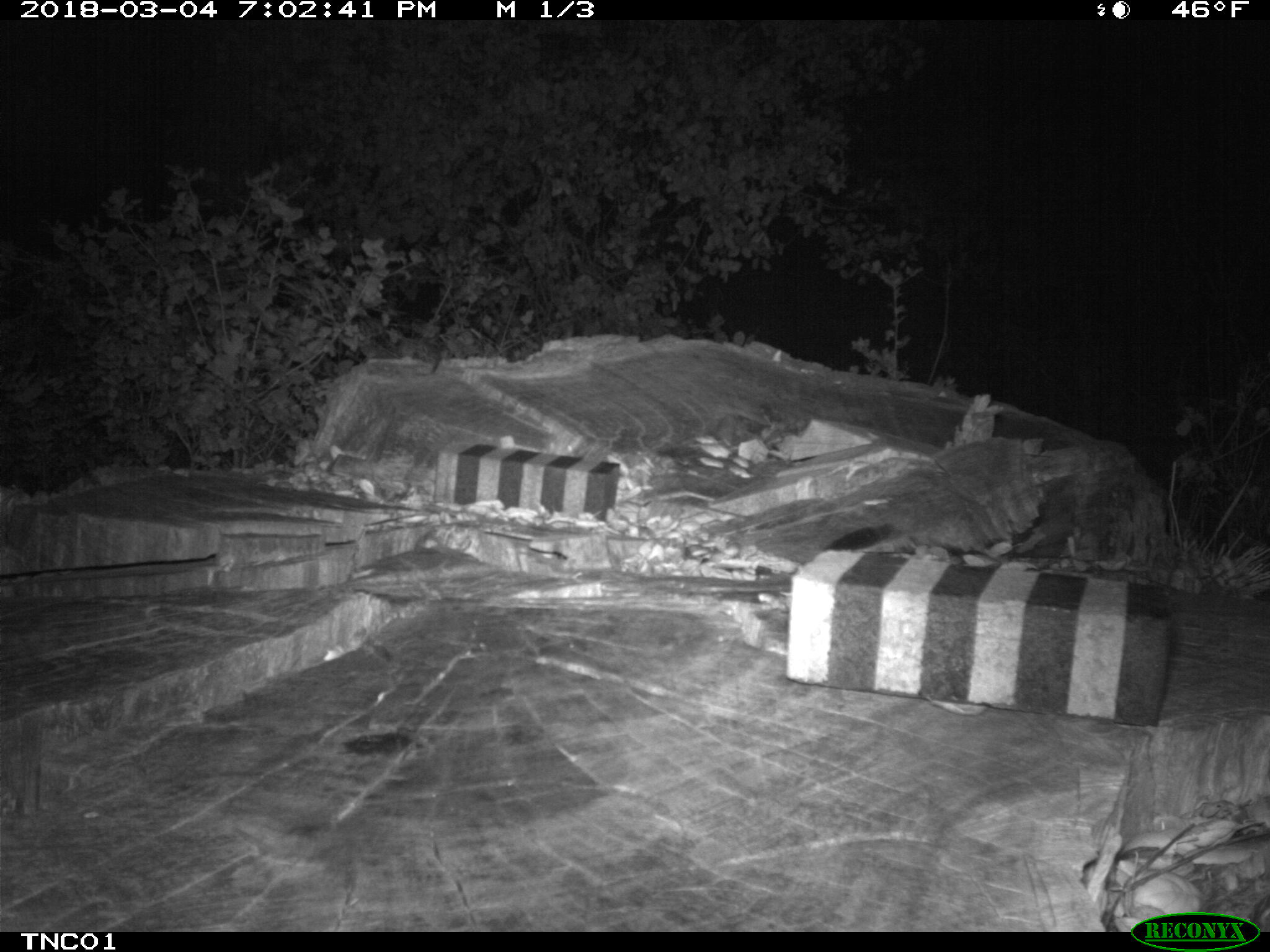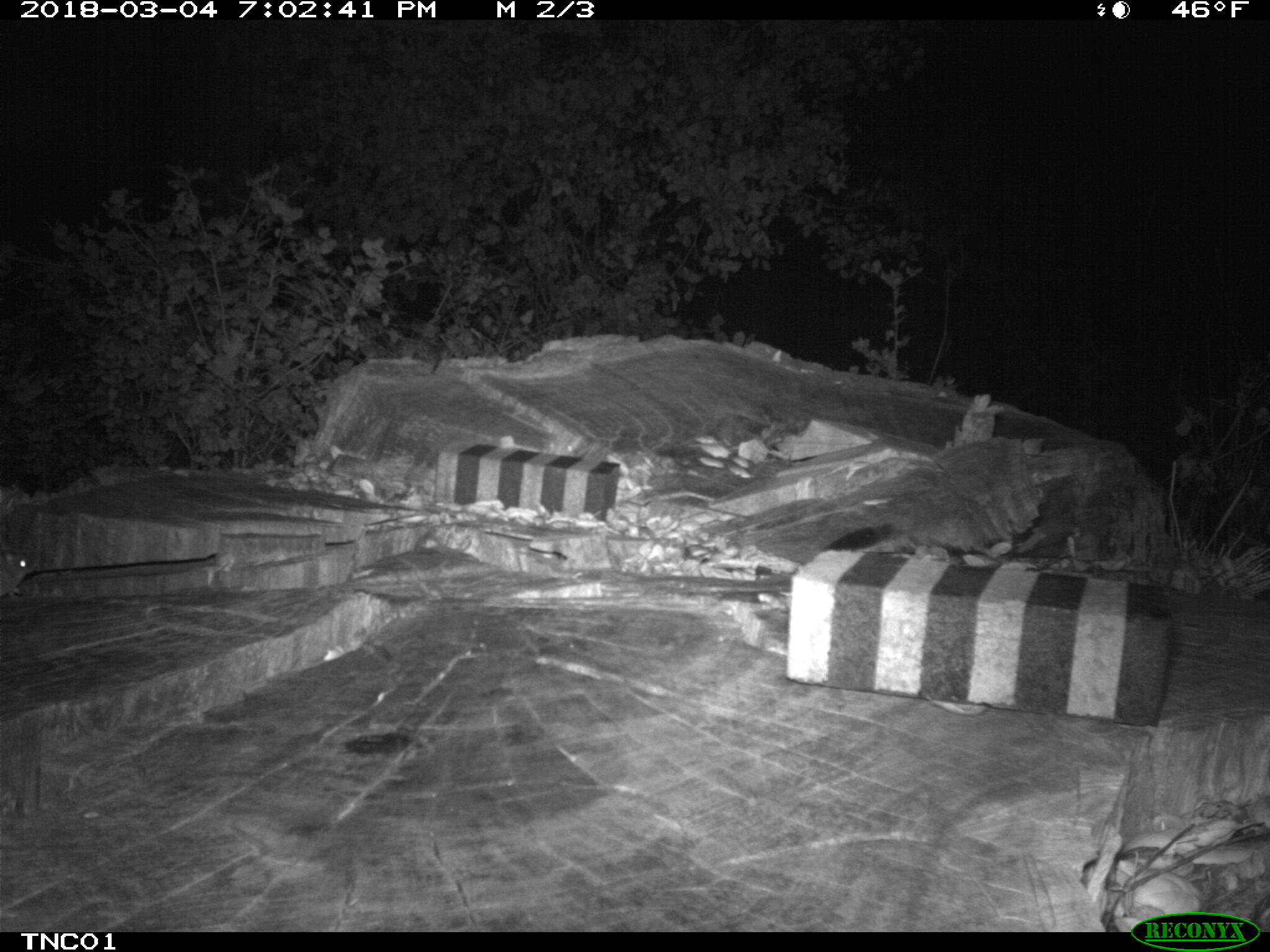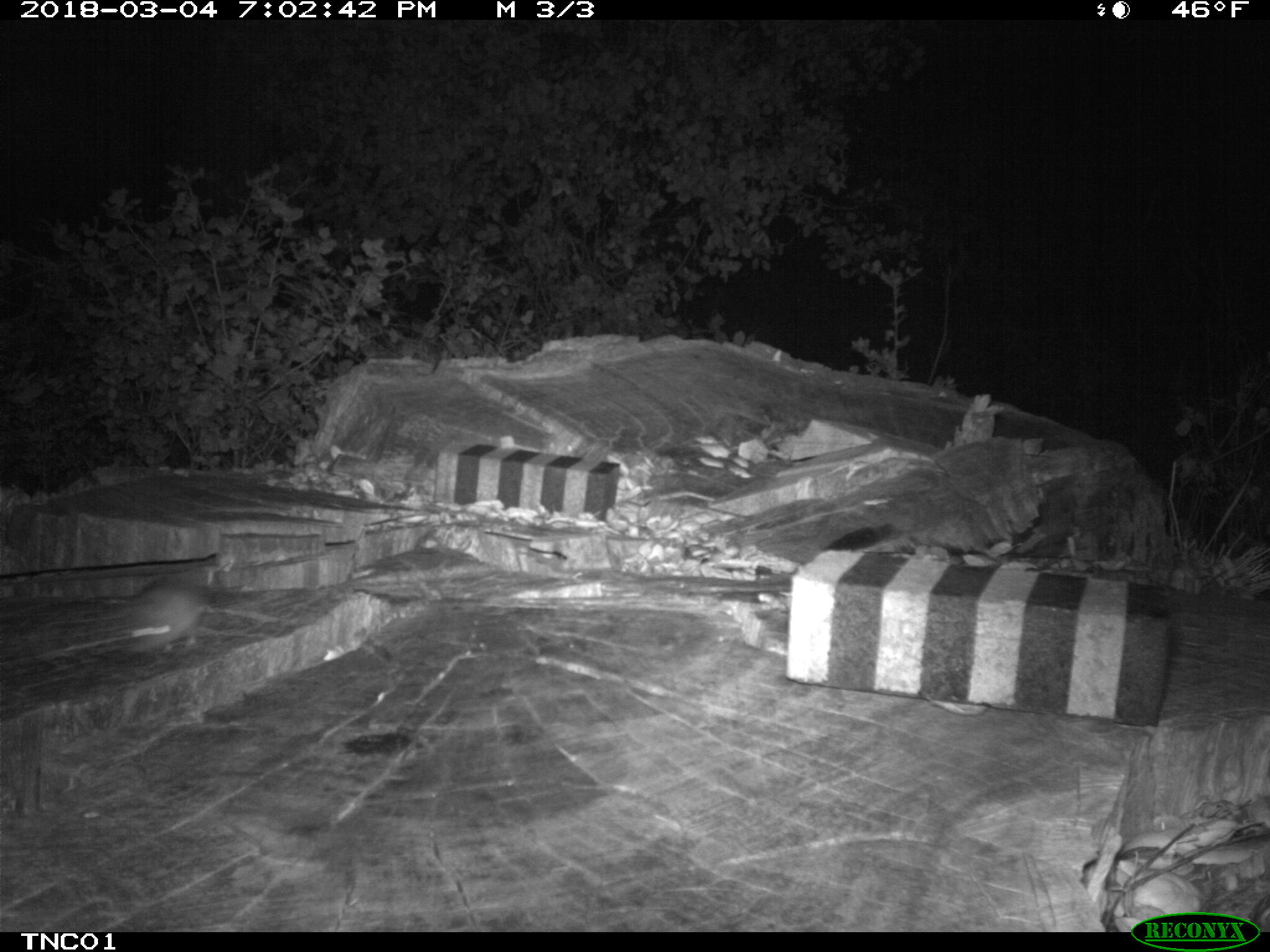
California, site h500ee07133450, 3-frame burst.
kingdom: Animalia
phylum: Chordata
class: Mammalia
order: Rodentia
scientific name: Rodentia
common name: rodent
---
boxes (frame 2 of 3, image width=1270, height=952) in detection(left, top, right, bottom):
rodent: detection(0, 549, 35, 597)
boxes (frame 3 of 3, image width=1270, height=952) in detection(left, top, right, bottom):
rodent: detection(125, 574, 209, 652)